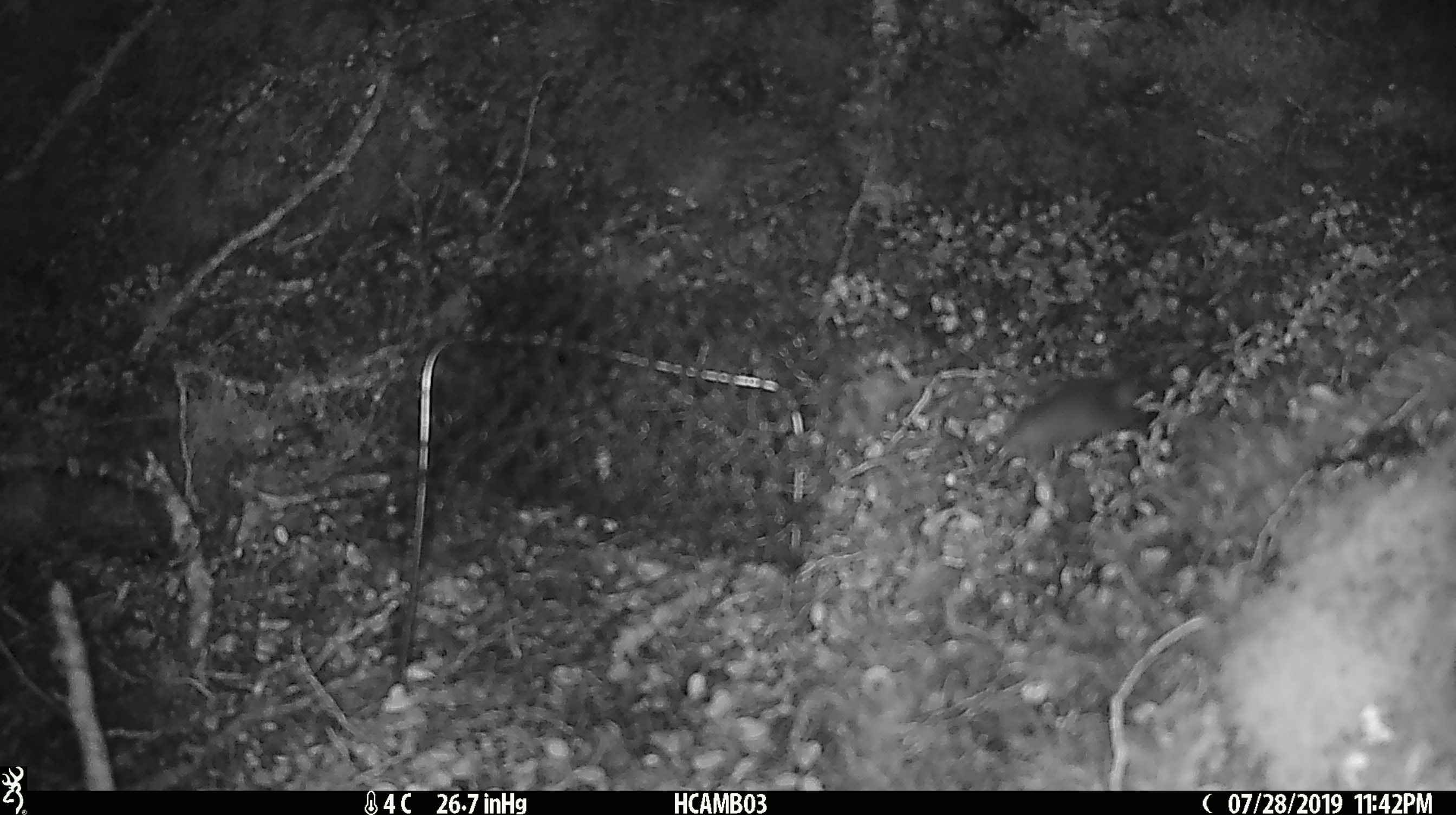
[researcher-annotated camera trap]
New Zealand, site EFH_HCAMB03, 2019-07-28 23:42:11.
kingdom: Animalia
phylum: Chordata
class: Mammalia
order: Rodentia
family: Muridae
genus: Mus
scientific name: Mus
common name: mouse